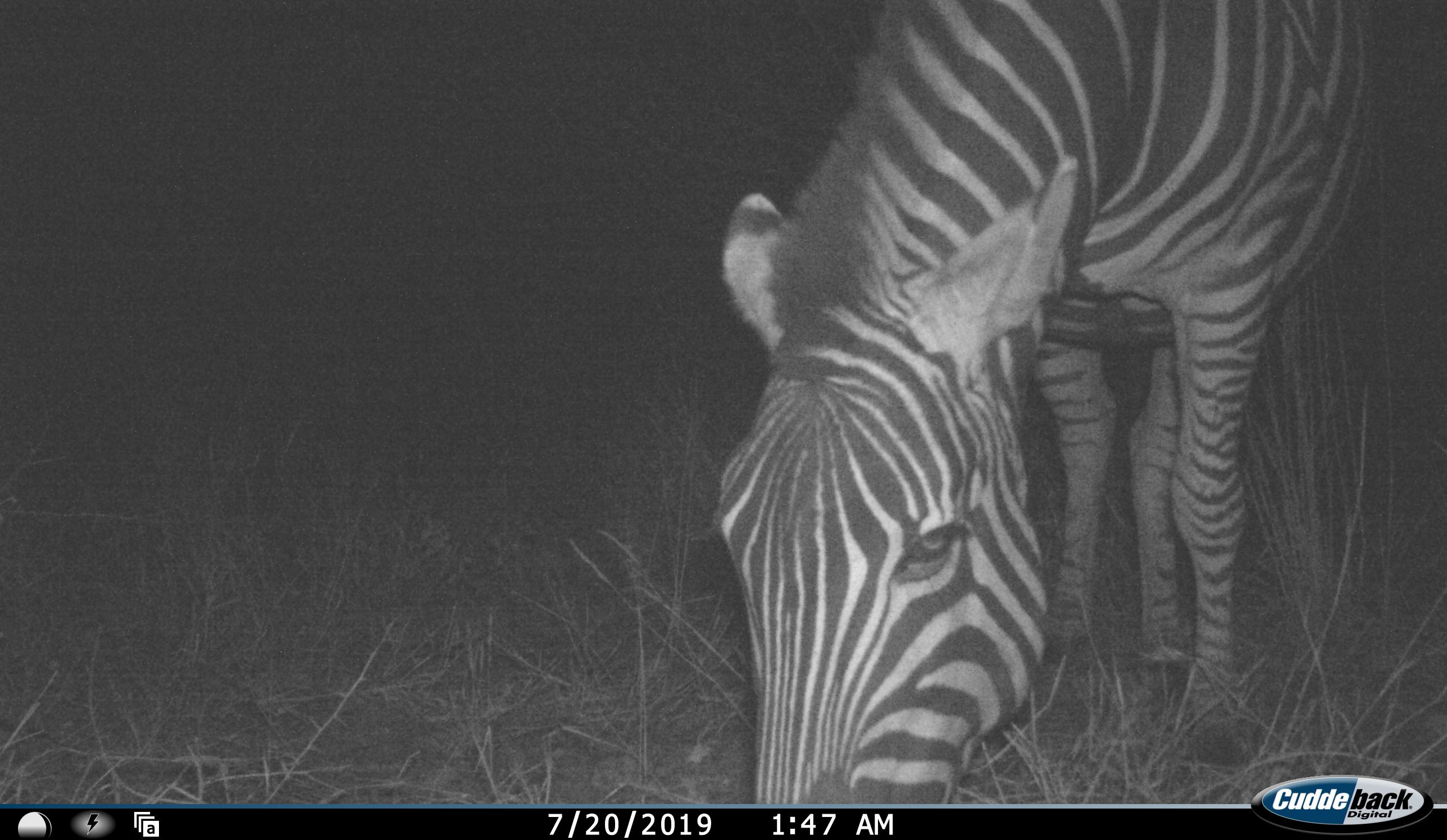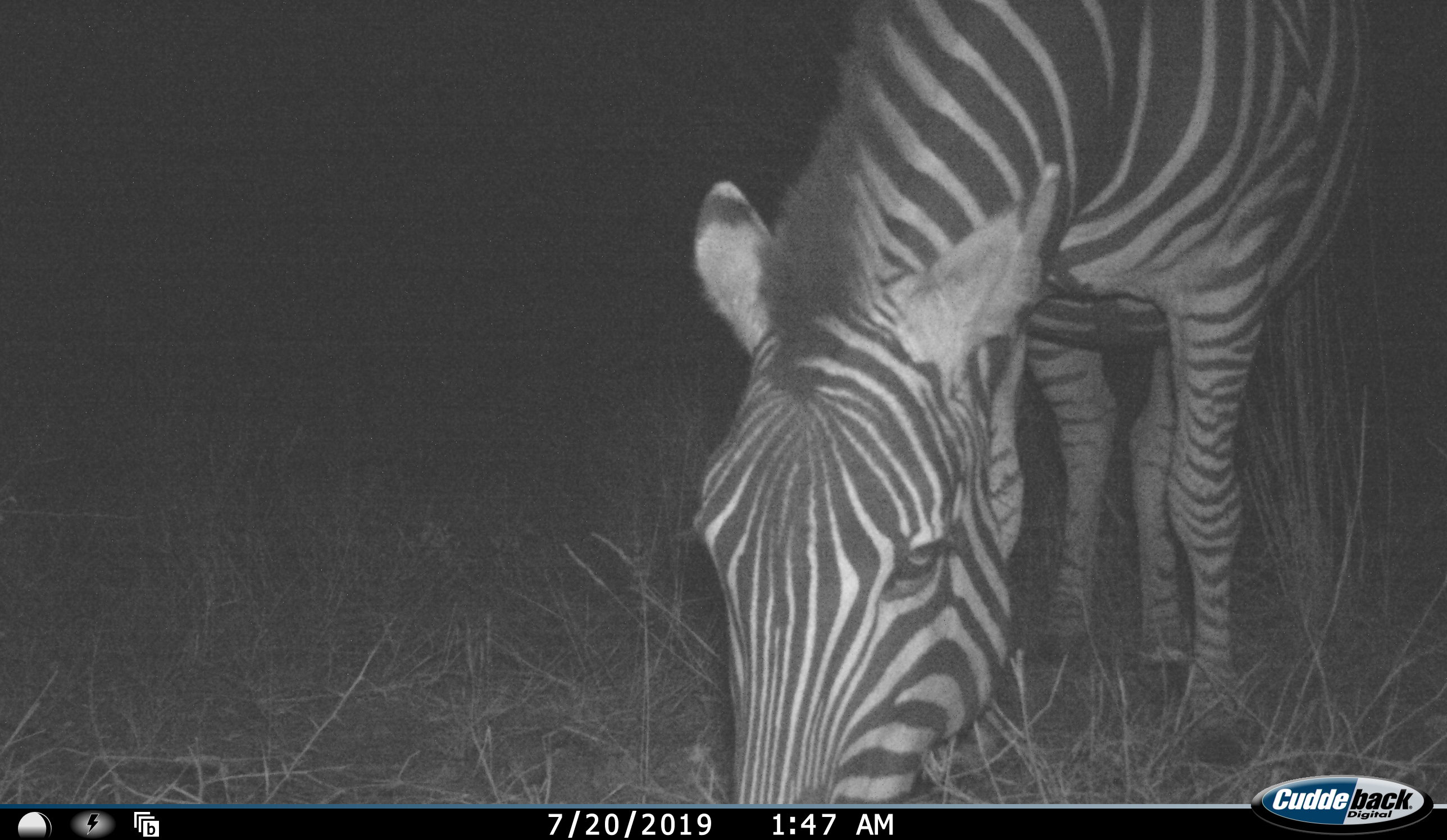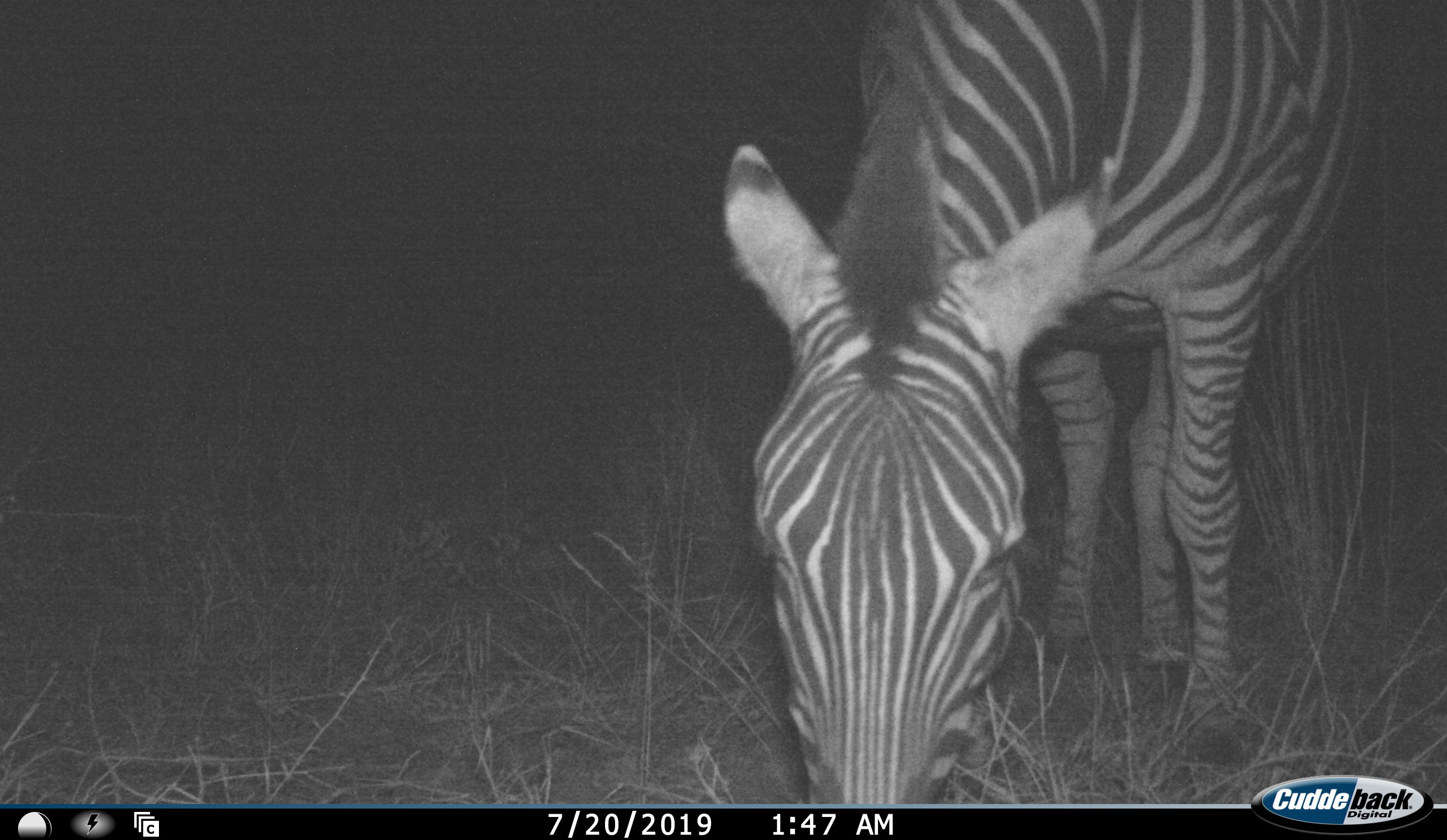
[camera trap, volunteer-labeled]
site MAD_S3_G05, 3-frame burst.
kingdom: Animalia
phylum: Chordata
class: Mammalia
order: Perissodactyla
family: Equidae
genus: Equus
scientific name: Equus quagga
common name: plains zebra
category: zebraplains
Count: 1.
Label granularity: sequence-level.